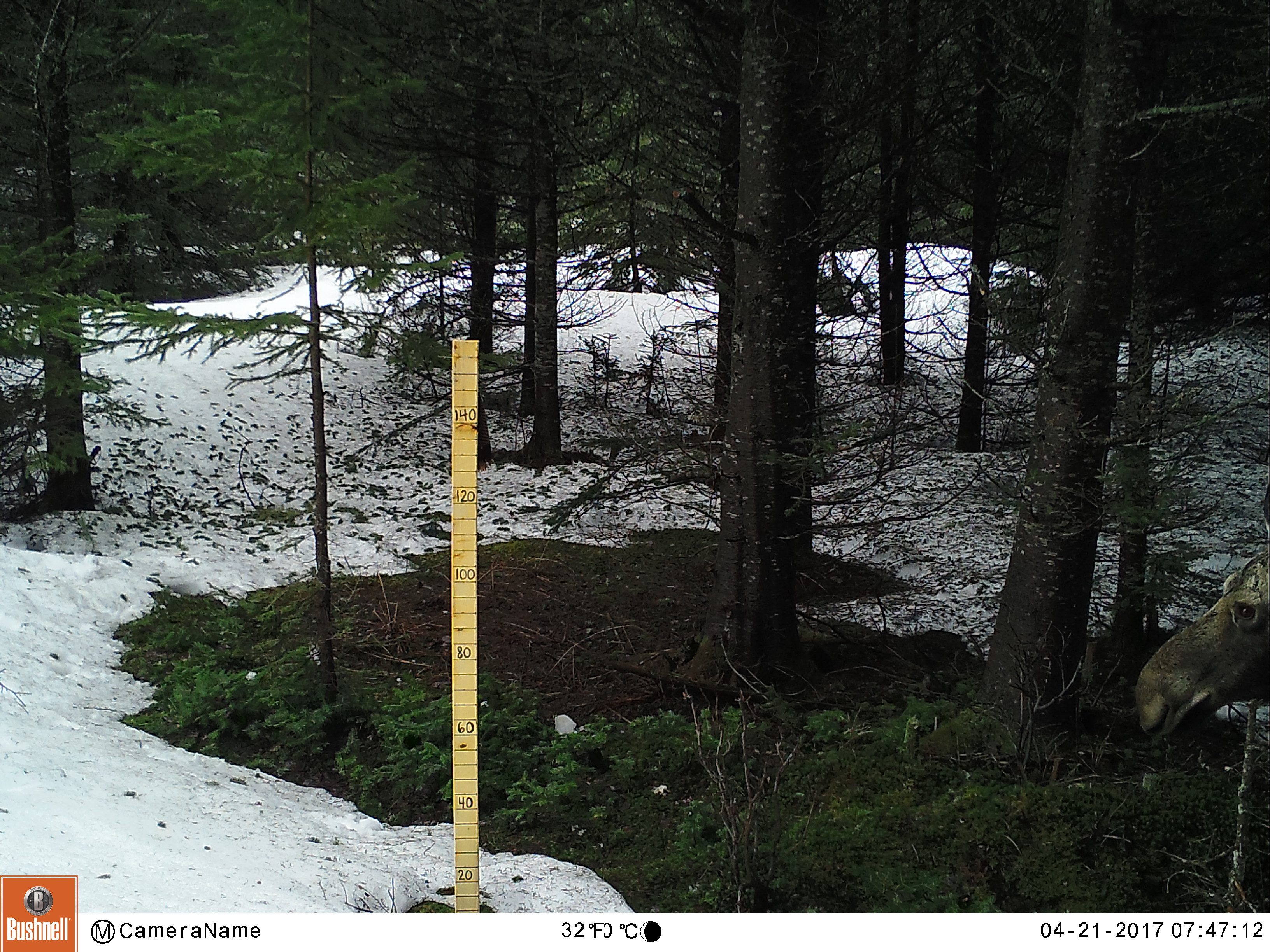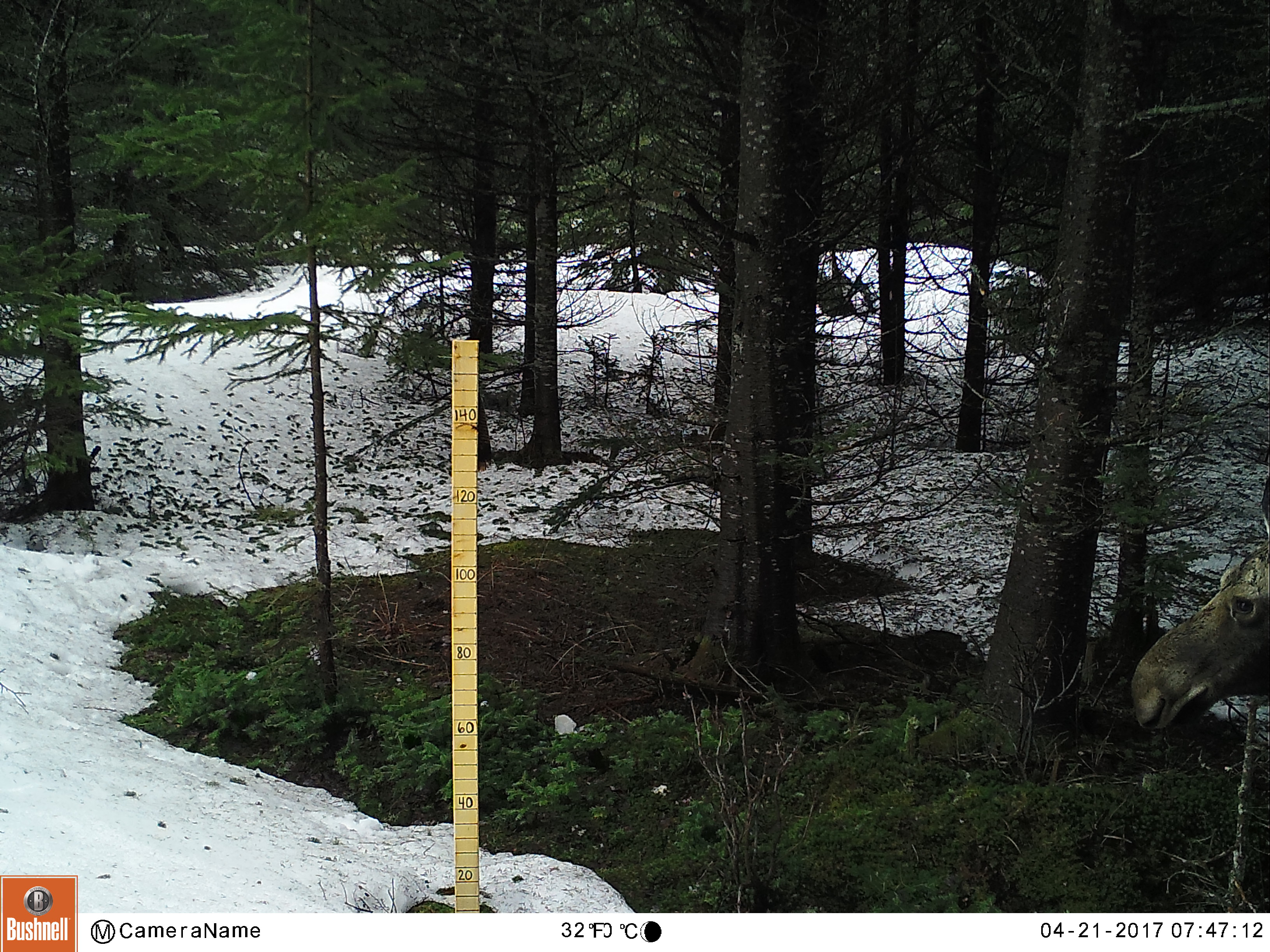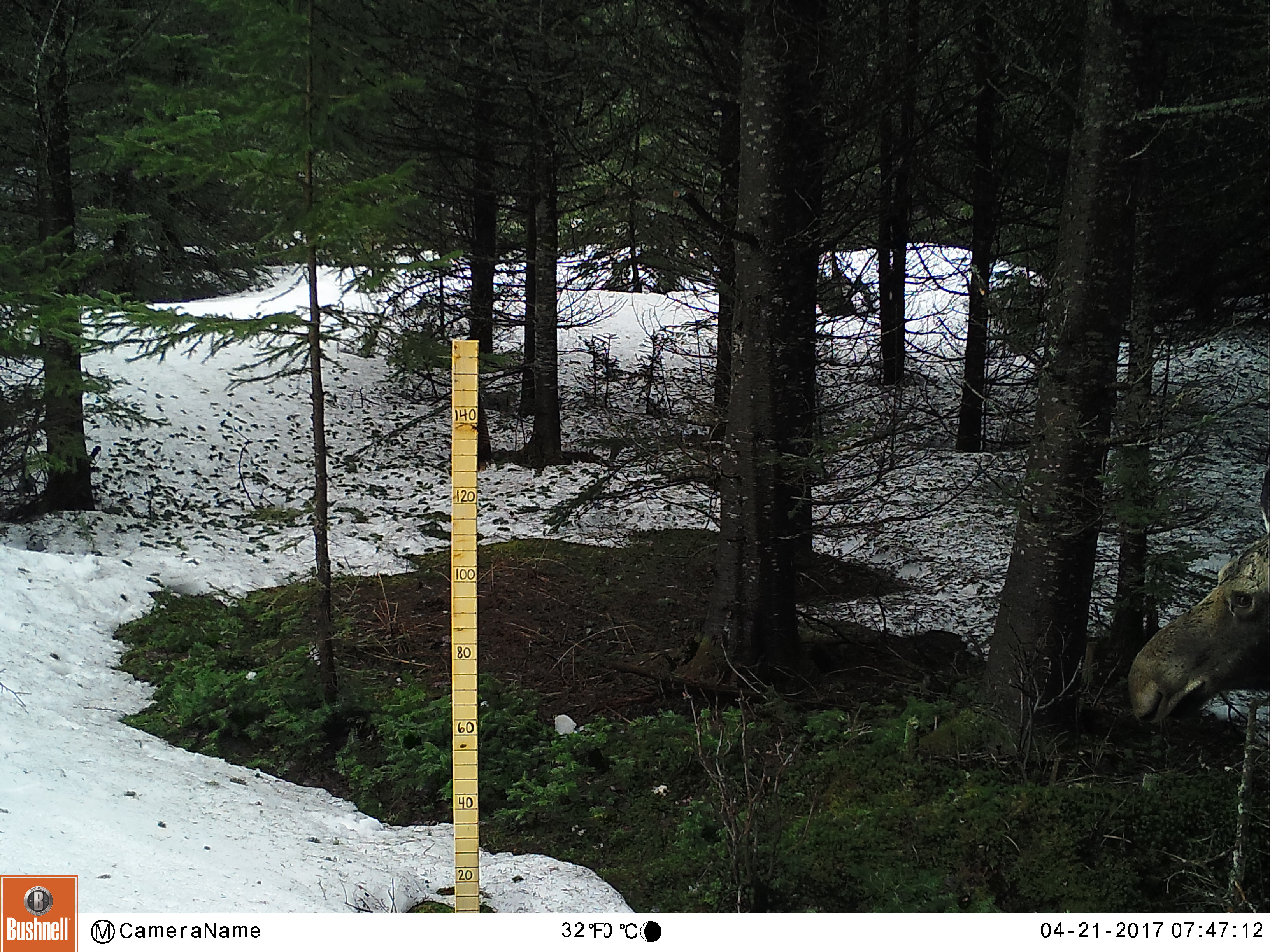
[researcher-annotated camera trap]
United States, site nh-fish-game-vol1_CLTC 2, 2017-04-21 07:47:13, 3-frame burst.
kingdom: Animalia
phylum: Chordata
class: Mammalia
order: Artiodactyla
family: Cervidae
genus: Alces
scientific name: Alces alces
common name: moose